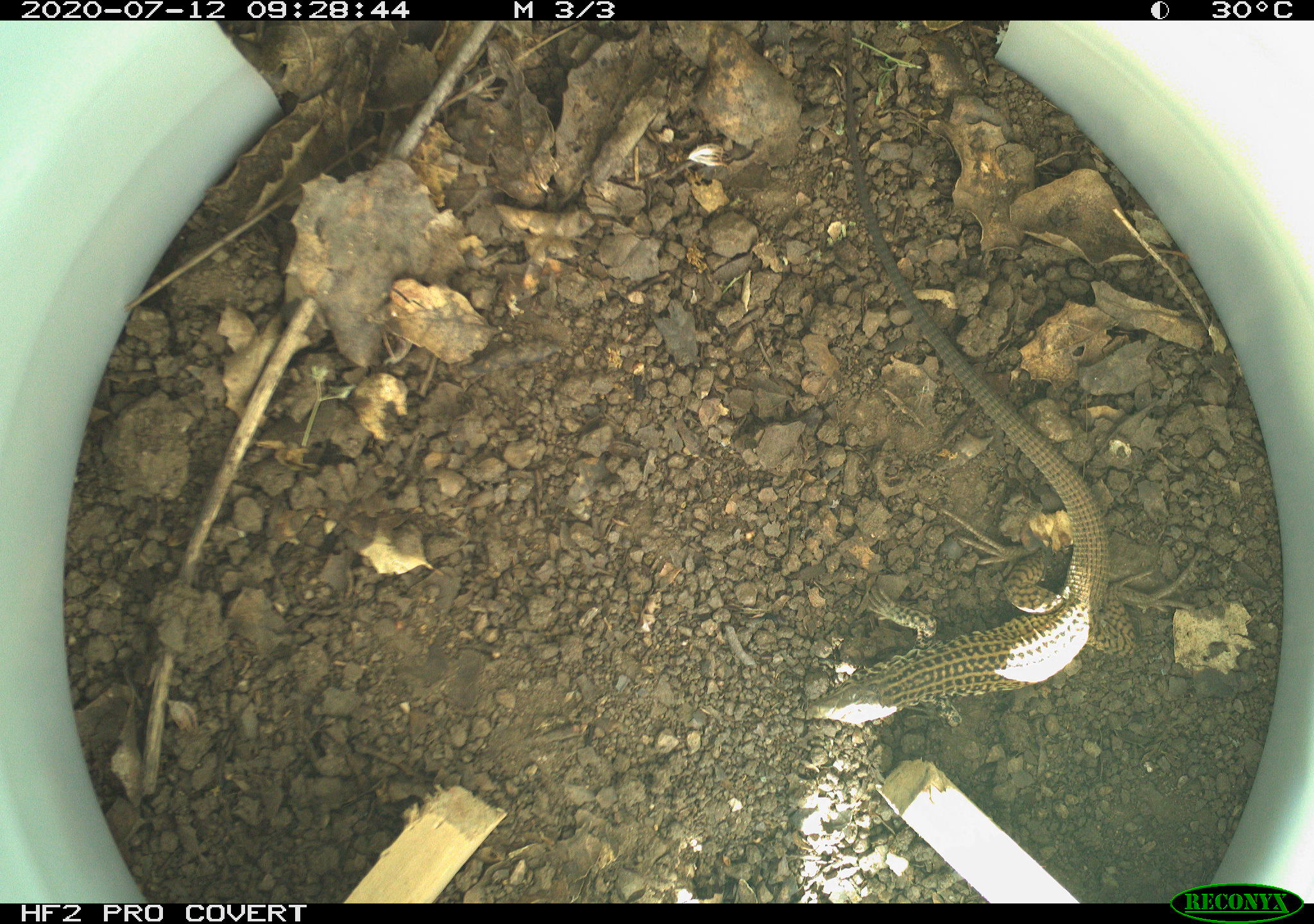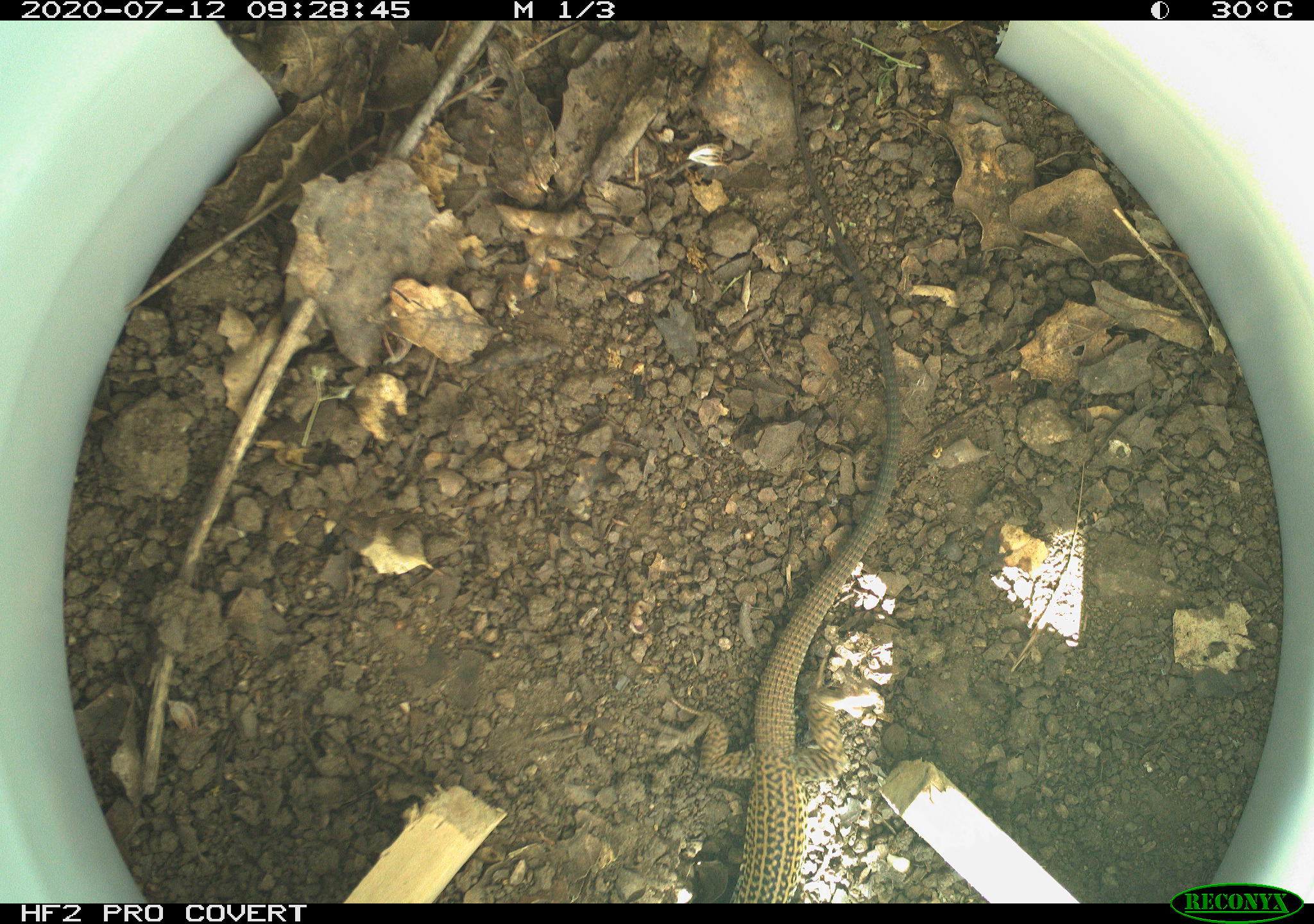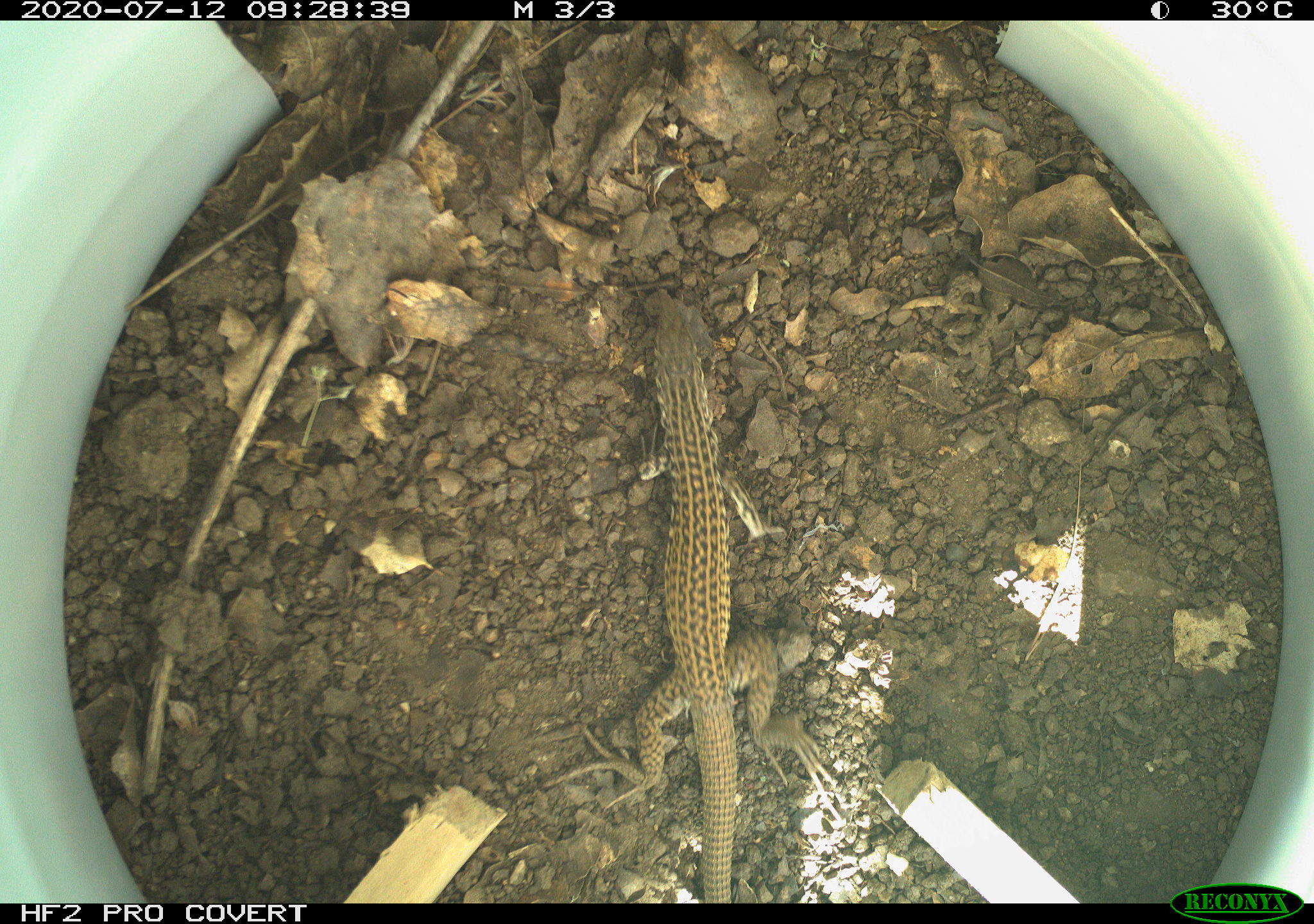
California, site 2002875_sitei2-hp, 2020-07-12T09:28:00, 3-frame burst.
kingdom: Animalia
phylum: Chordata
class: Reptilia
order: Squamata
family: Teiidae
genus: Aspidoscelis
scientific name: Aspidoscelis tigris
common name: western whiptail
Western whiptail (Aspidoscelis tigris).